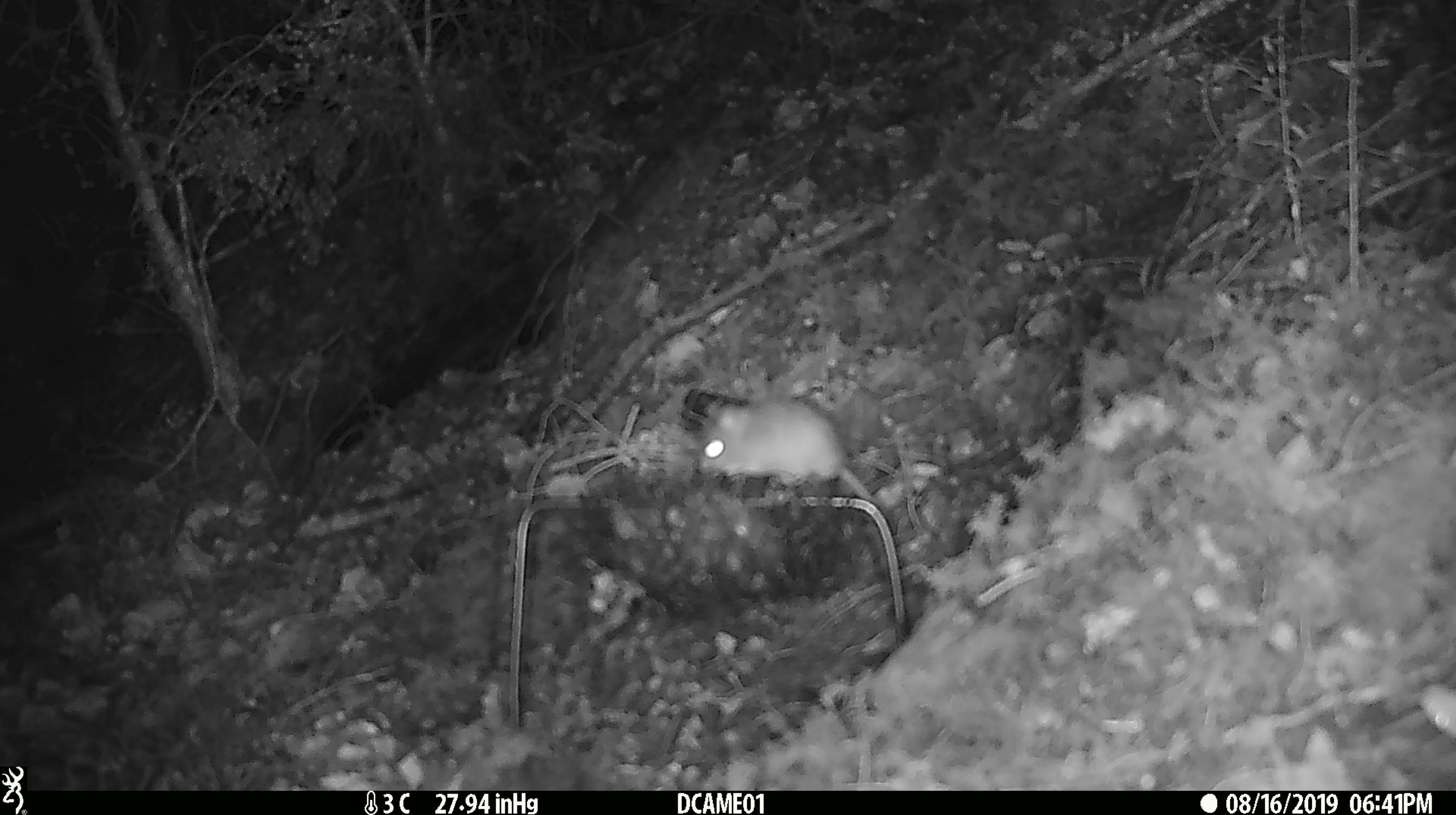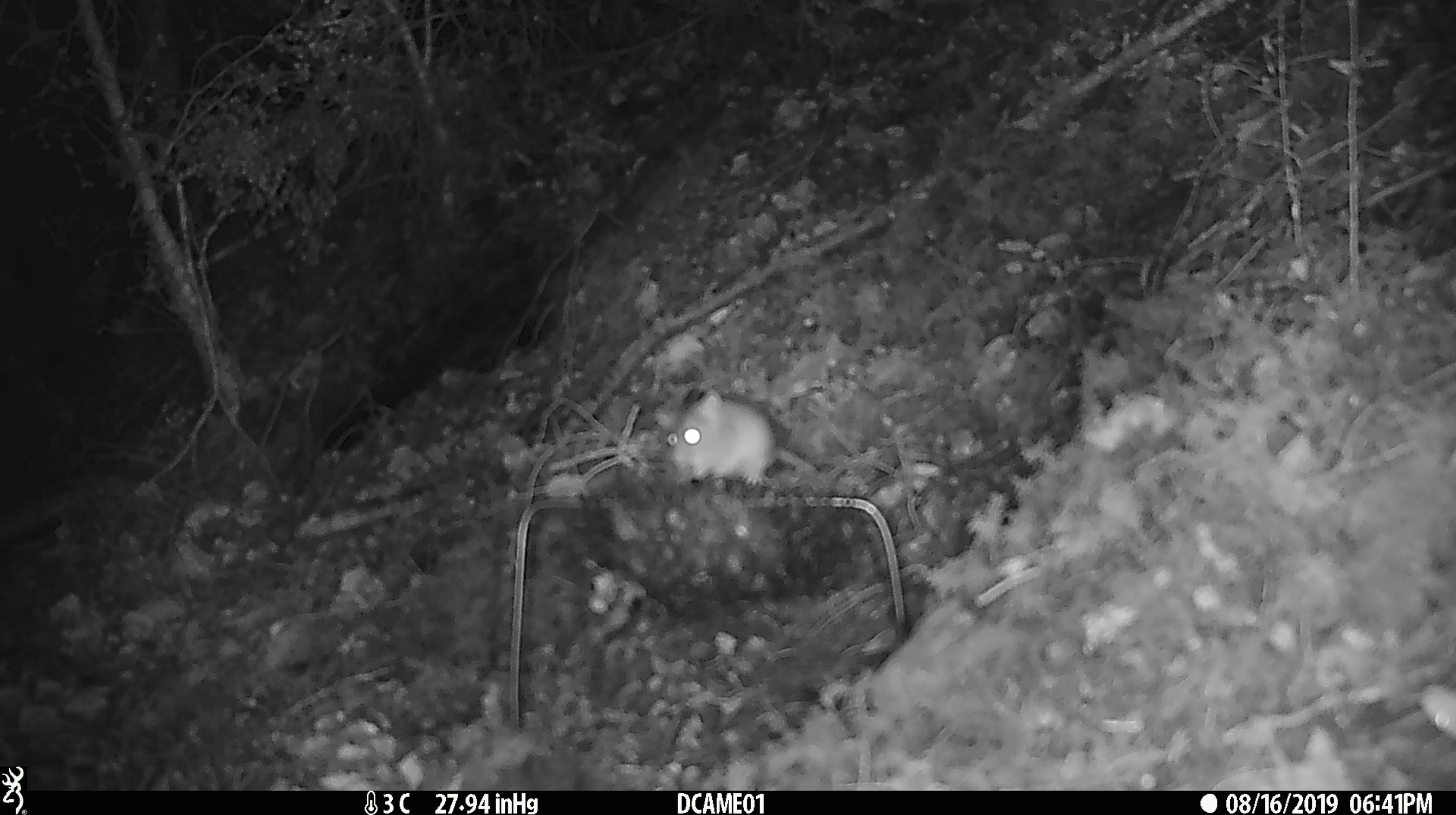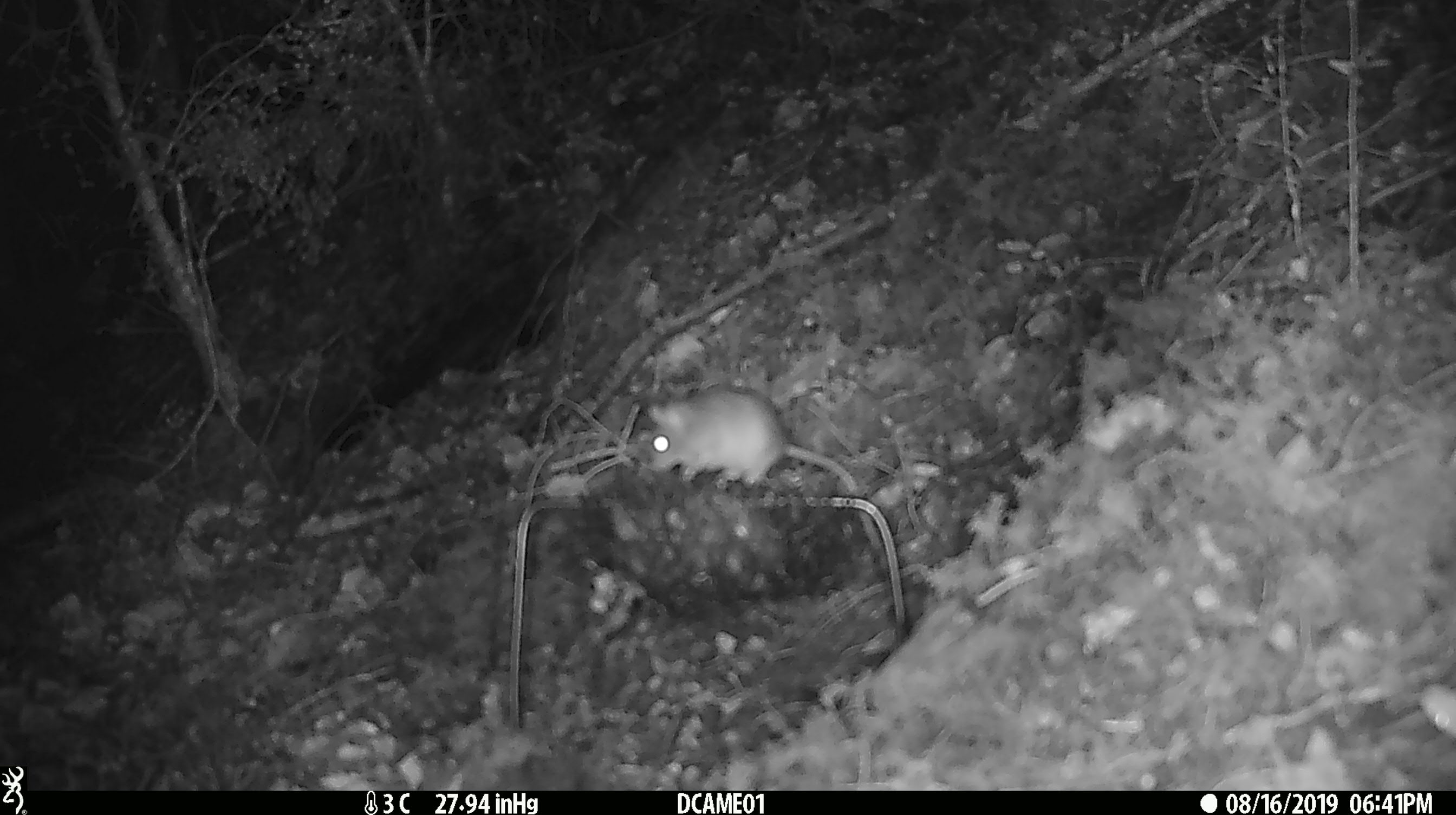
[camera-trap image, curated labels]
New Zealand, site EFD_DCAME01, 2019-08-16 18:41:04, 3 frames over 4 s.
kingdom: Animalia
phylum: Chordata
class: Mammalia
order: Rodentia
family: Muridae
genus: Mus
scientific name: Mus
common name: mouse